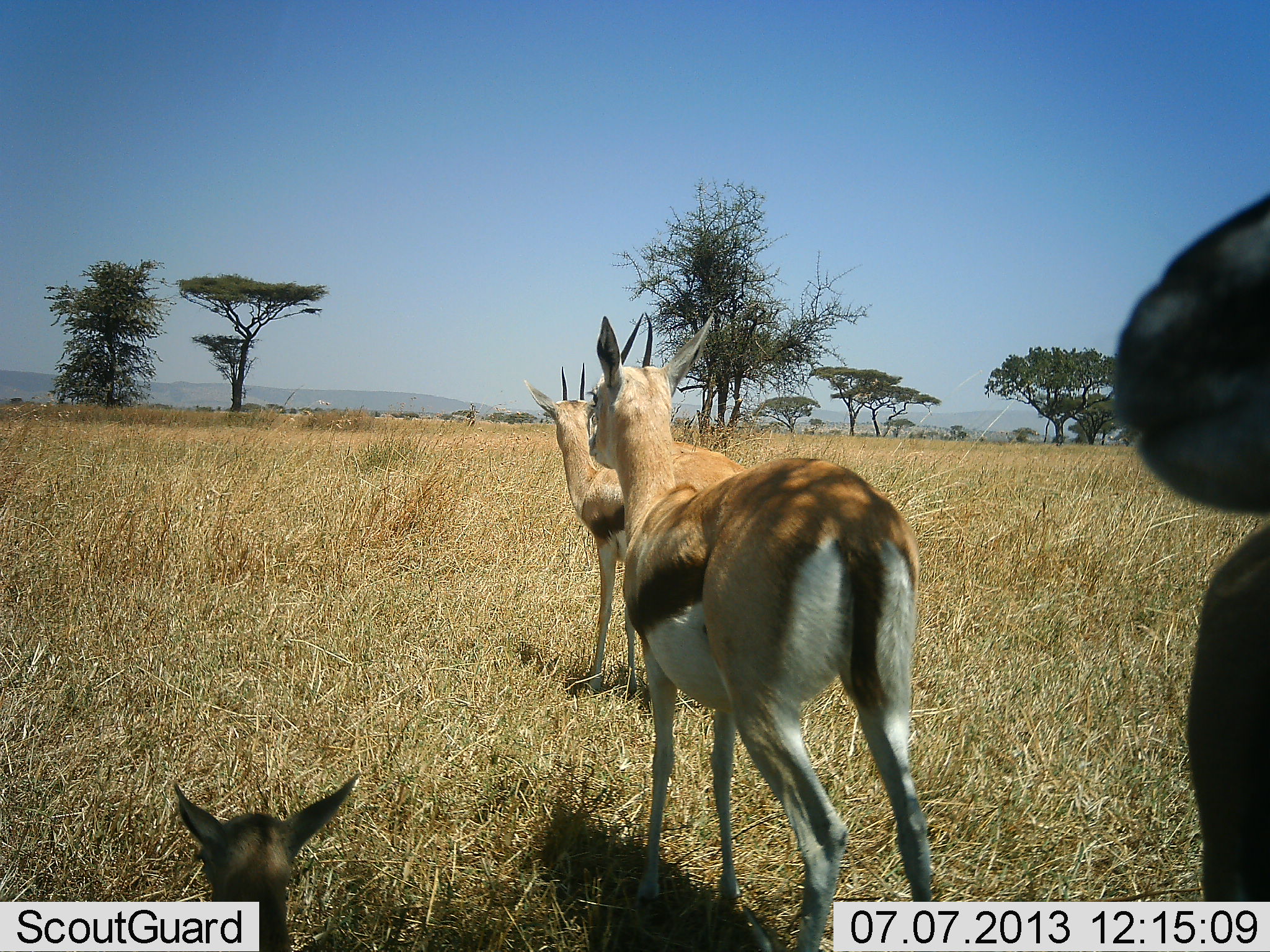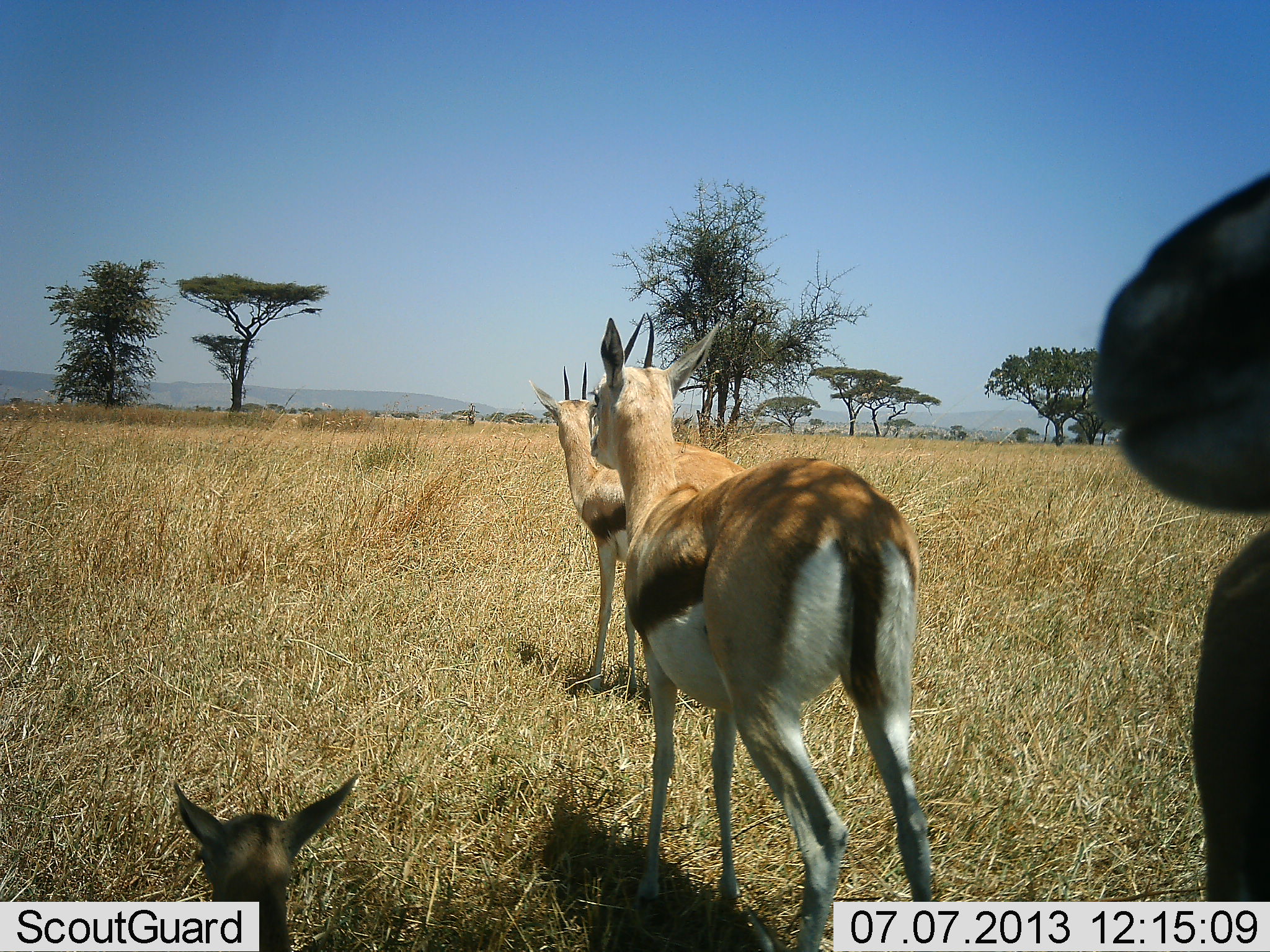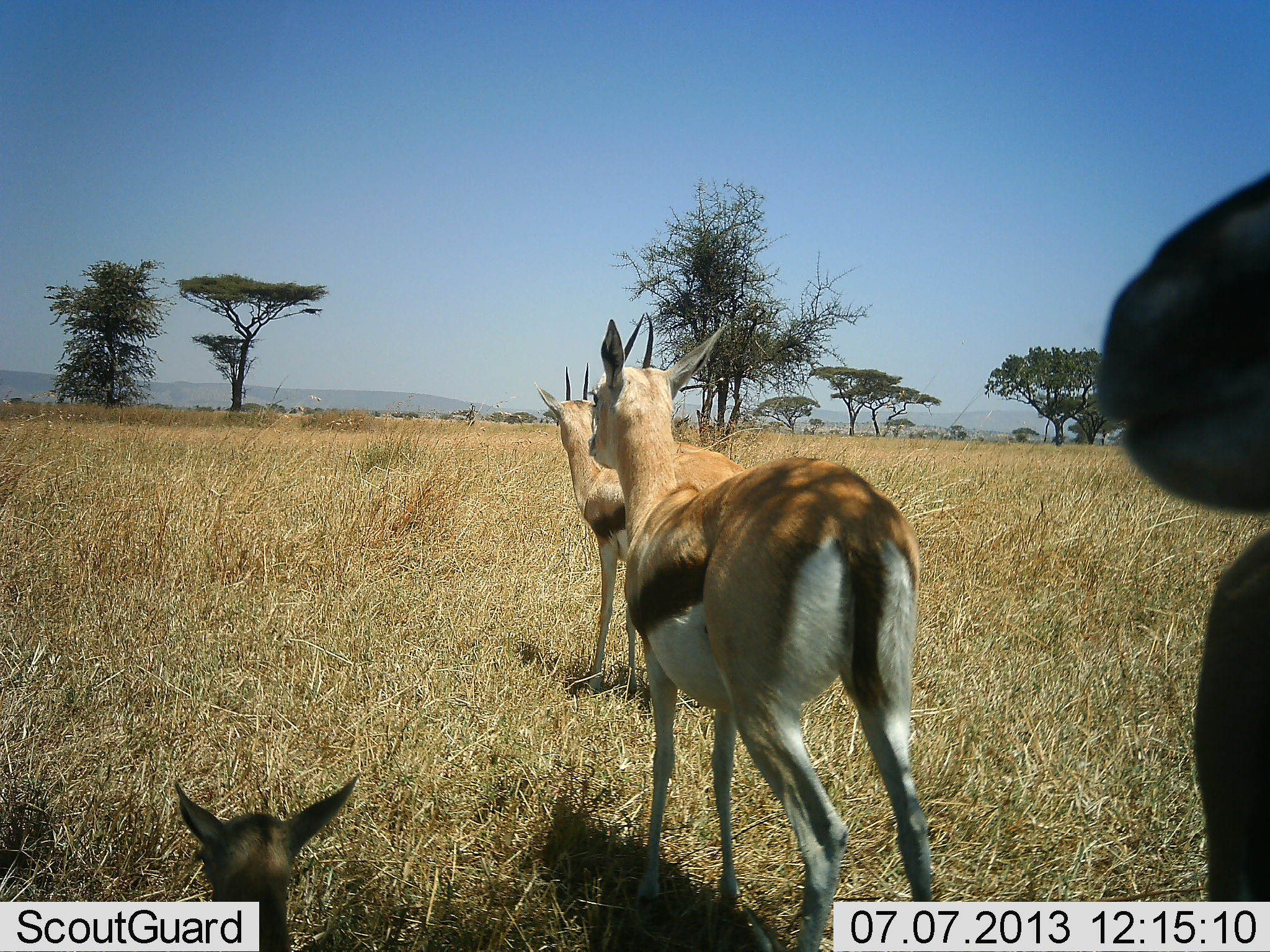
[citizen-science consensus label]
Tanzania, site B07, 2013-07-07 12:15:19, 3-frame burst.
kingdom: Animalia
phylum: Chordata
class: Mammalia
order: Artiodactyla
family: Bovidae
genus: Eudorcas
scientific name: Eudorcas thomsonii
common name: thomson's gazelle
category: gazellethomsons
Gazellethomsons (thomson's gazelle) (Eudorcas thomsonii), count 4. Behavior (volunteer vote fractions): standing 83%, resting 74%, moving 17%, interacting 9%. Young present (vote fraction): 35%. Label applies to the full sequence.